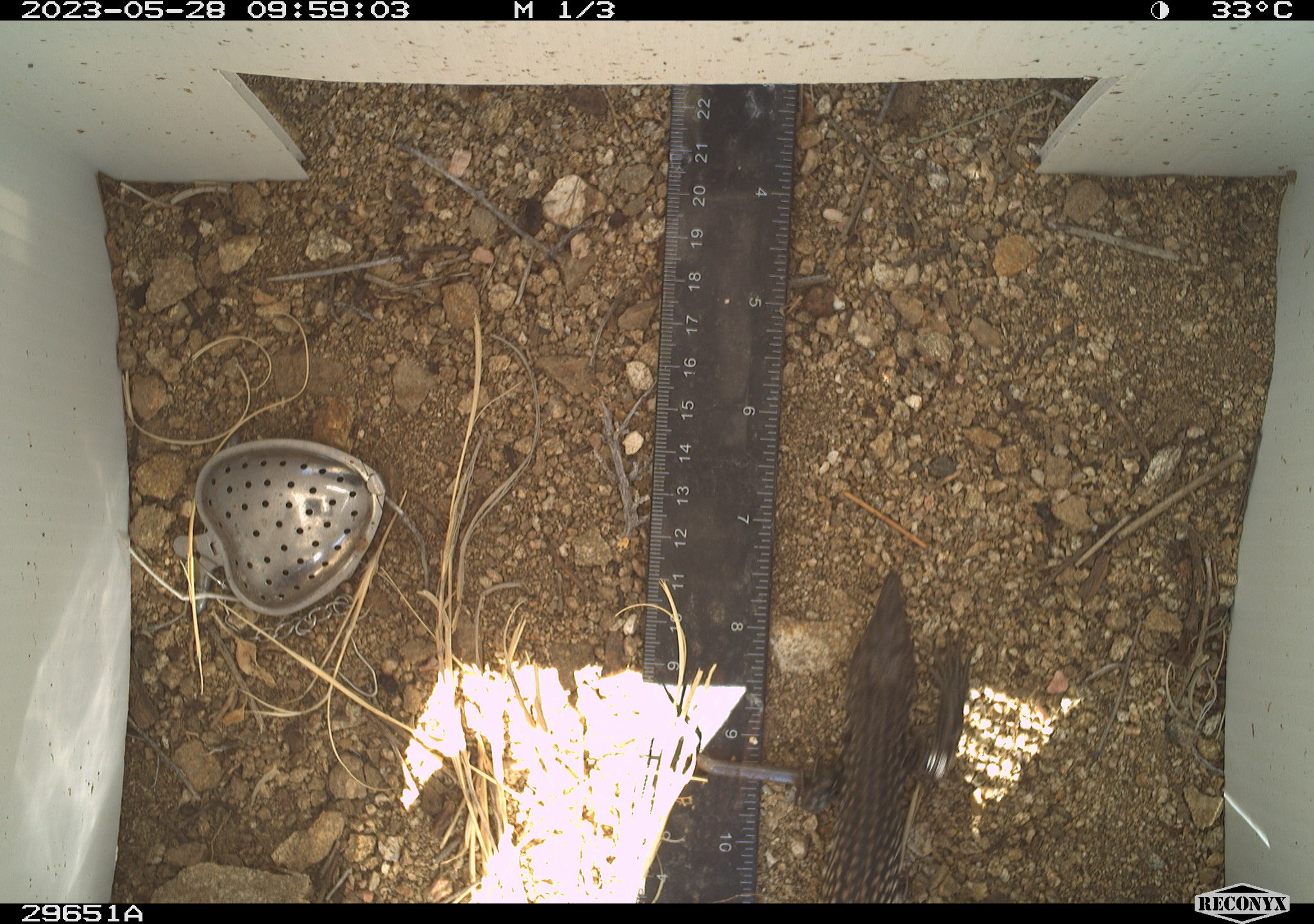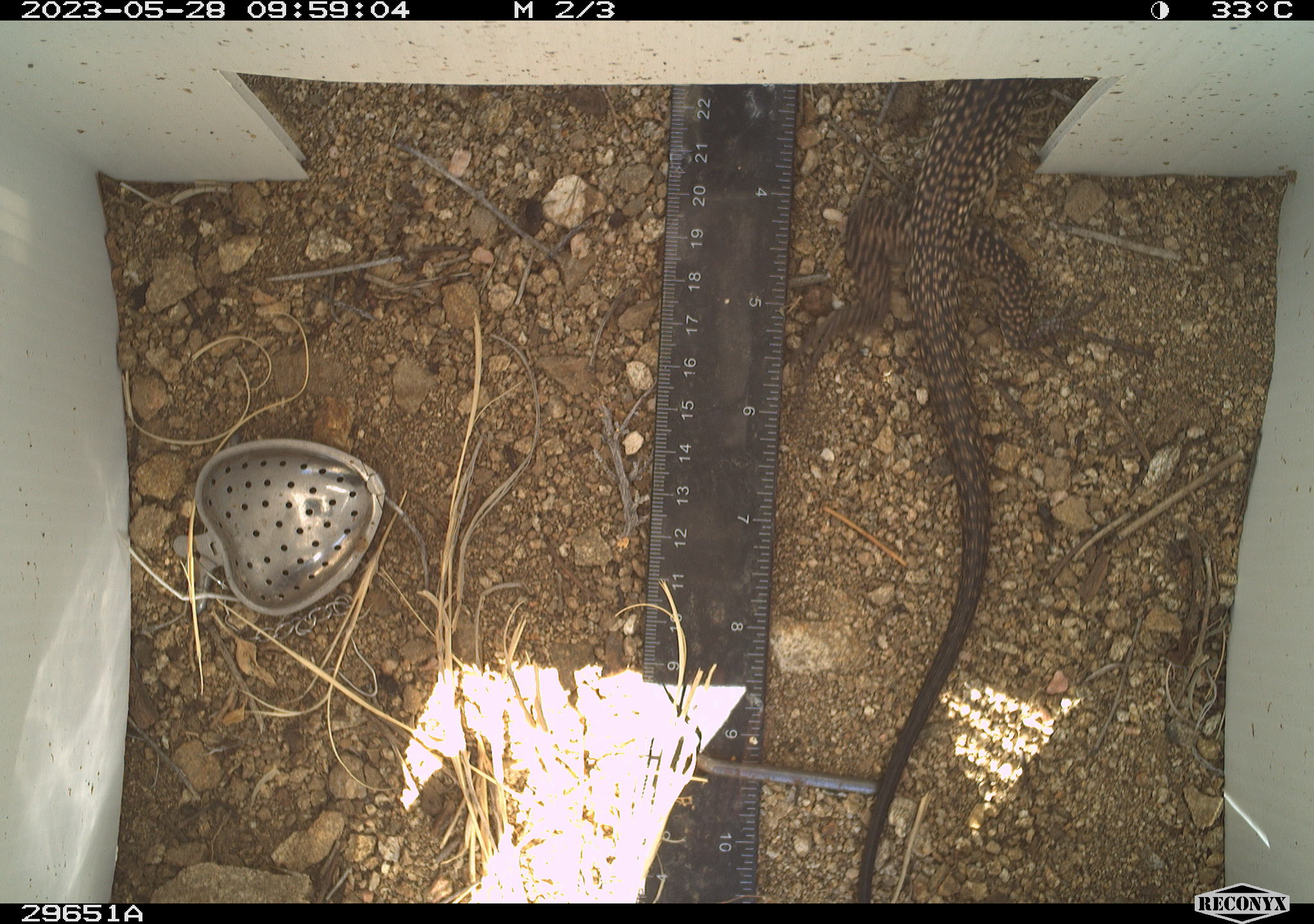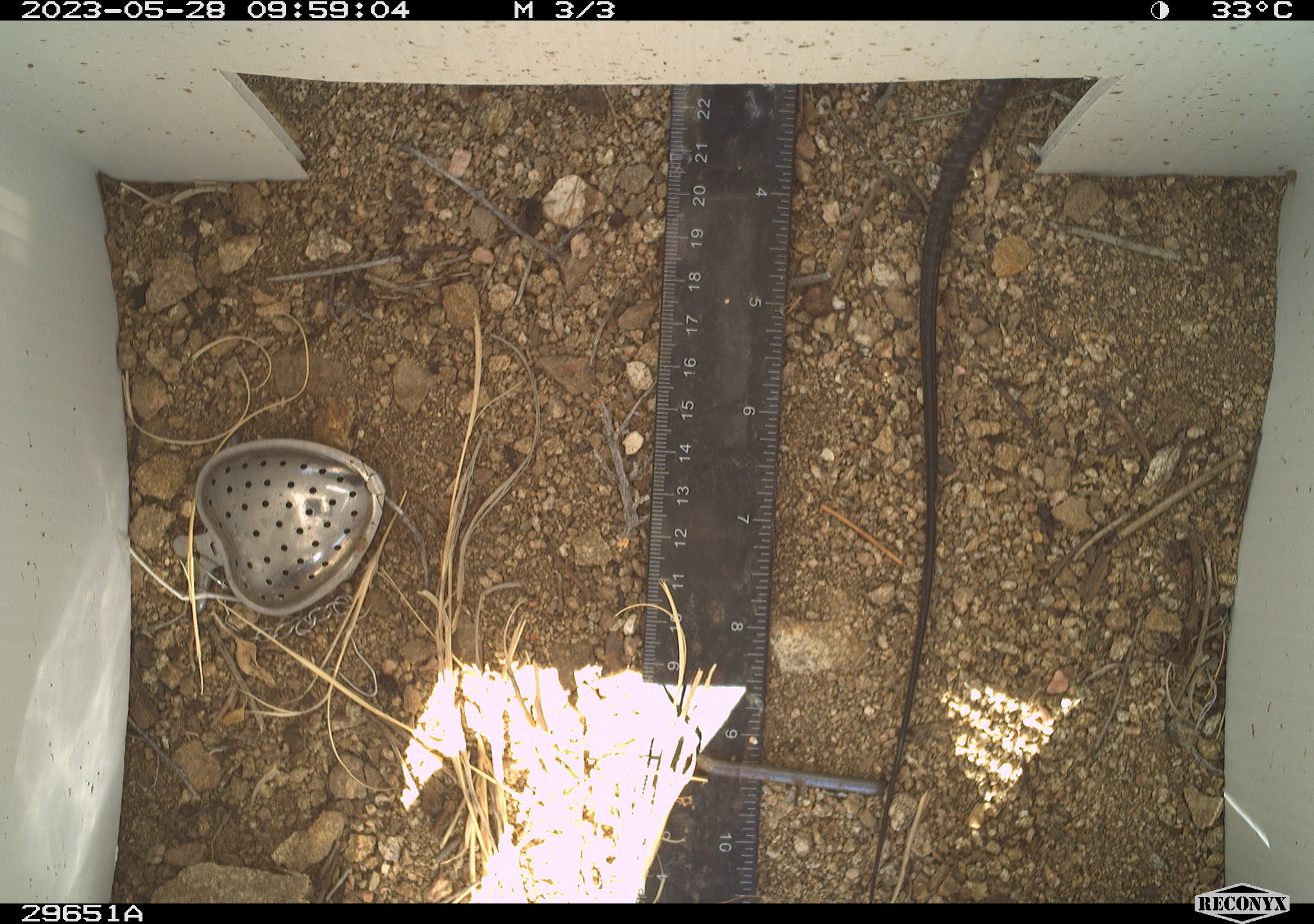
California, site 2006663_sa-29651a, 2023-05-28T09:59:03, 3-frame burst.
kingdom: Animalia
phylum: Chordata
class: Reptilia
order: Squamata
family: Teiidae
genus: Aspidoscelis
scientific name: Aspidoscelis tigris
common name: western whiptail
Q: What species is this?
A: Western whiptail (Aspidoscelis tigris).